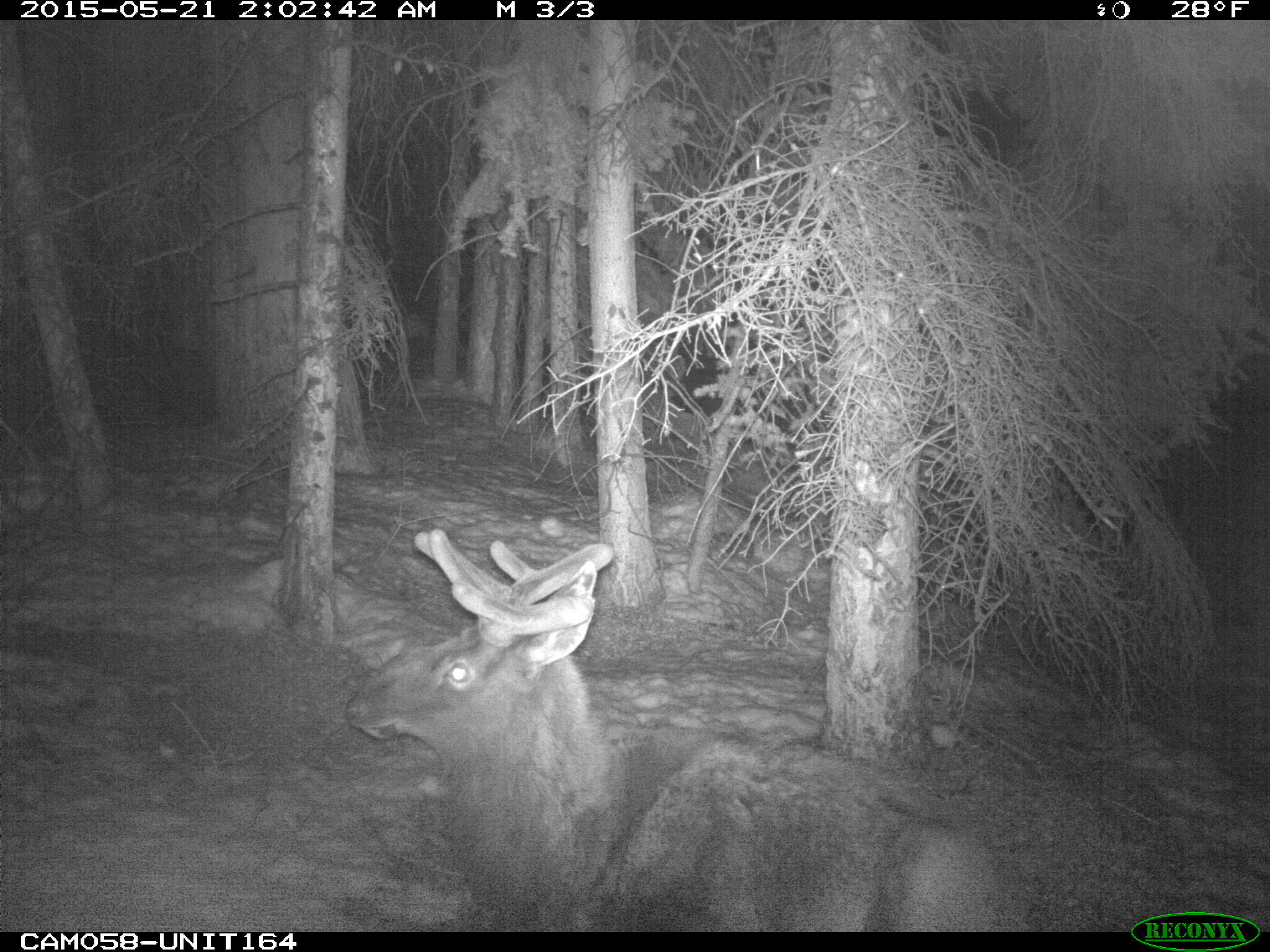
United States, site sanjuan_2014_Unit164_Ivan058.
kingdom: Animalia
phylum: Chordata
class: Mammalia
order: Artiodactyla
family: Cervidae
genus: Cervus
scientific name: Cervus elaphus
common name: red deer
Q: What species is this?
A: Cervus elaphus (red deer).